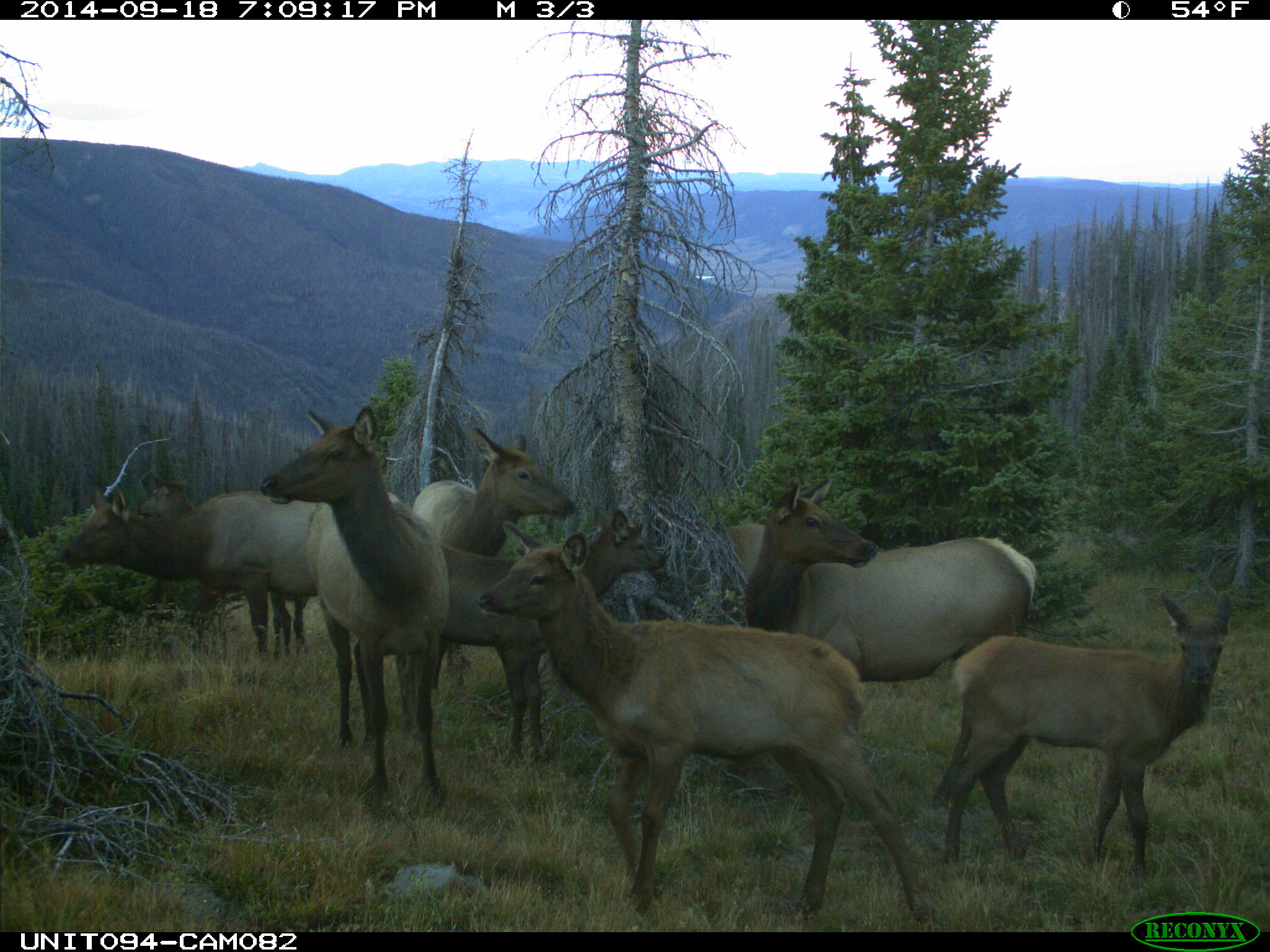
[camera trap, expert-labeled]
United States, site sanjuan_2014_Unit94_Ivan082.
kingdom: Animalia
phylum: Chordata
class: Mammalia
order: Artiodactyla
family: Cervidae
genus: Cervus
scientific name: Cervus elaphus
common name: red deer